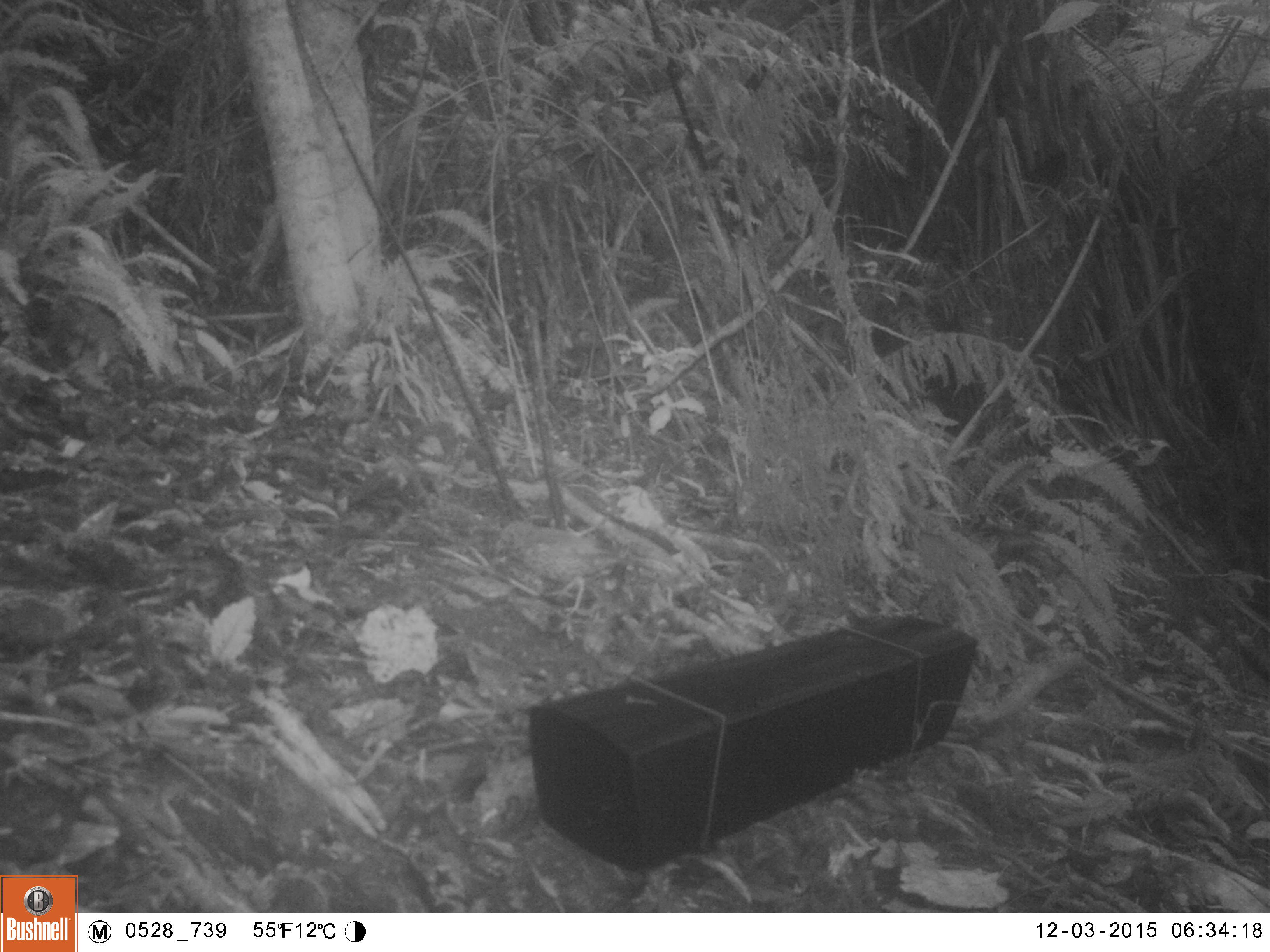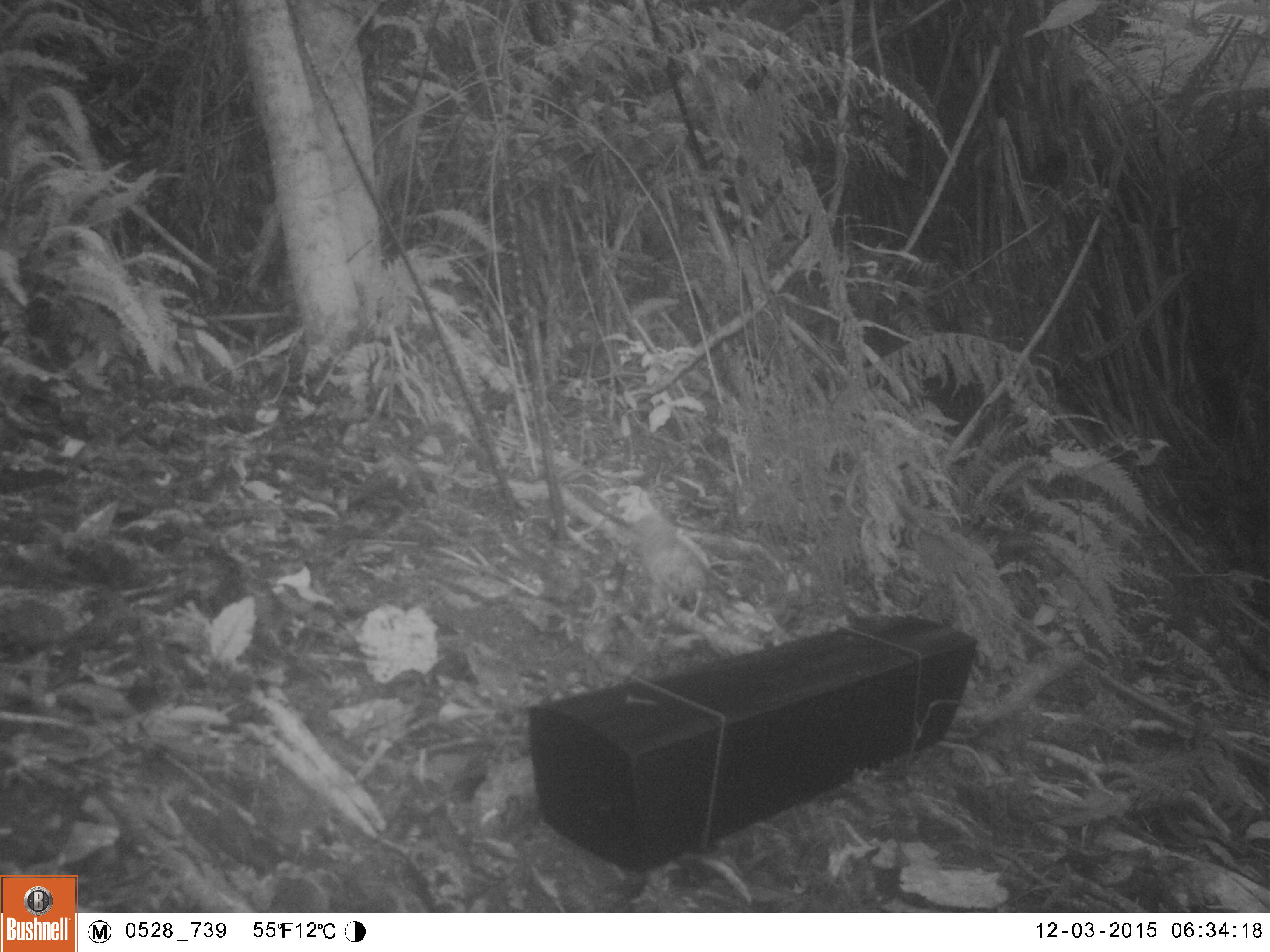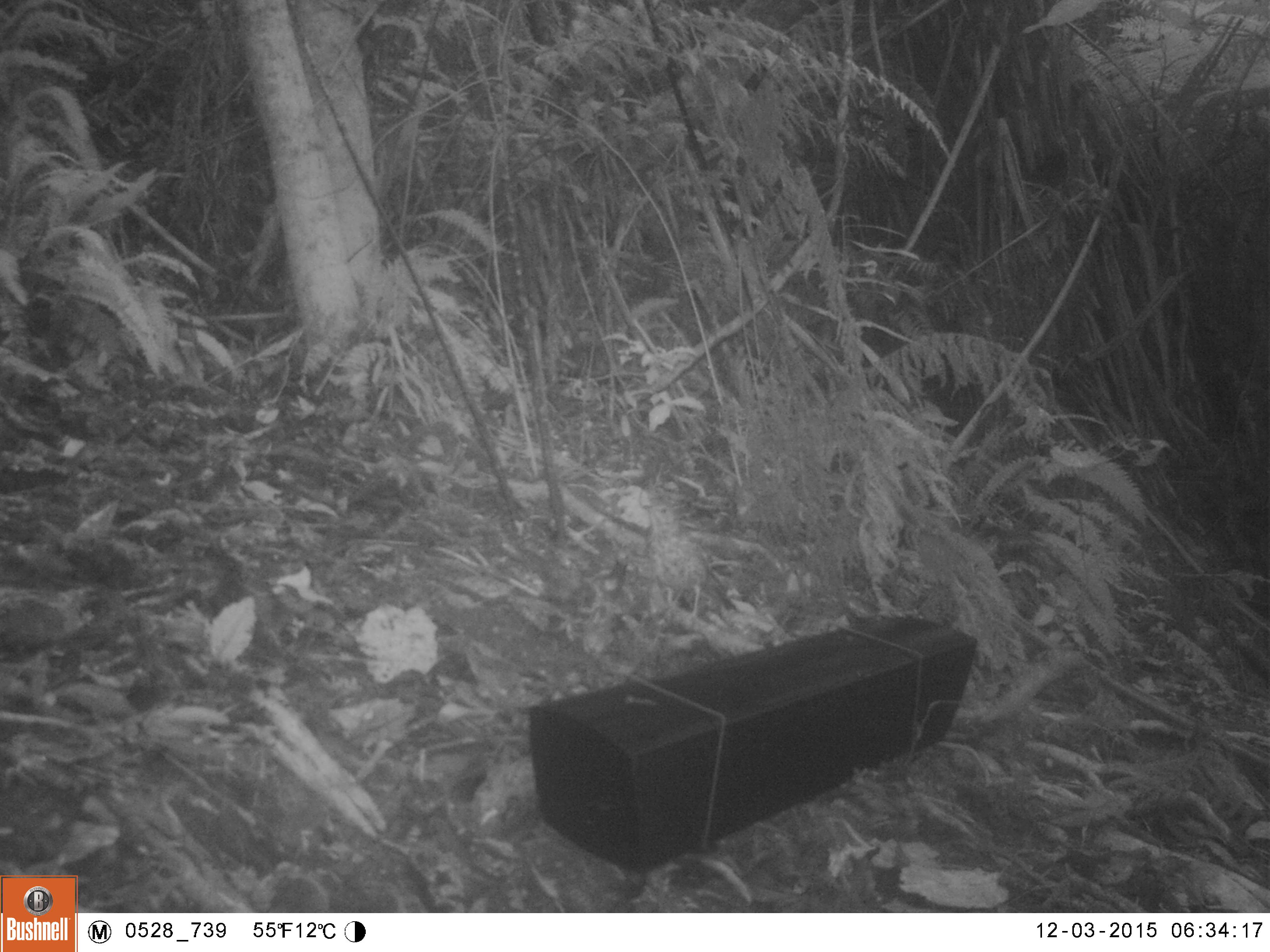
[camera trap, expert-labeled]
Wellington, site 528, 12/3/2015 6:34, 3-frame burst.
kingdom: Animalia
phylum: Chordata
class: Aves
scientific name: Aves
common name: bird